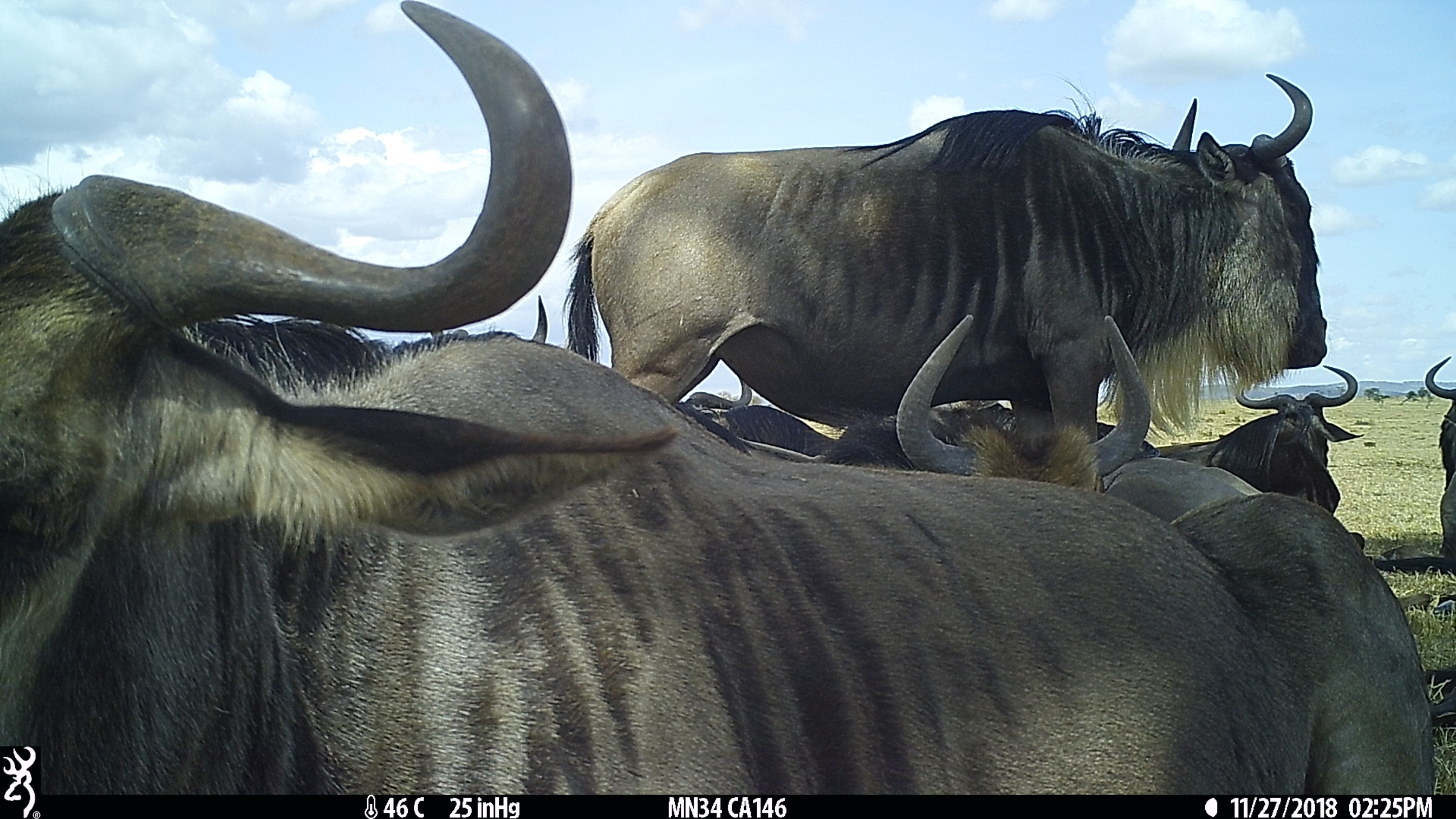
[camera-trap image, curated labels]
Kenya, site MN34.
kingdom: Animalia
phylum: Chordata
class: Mammalia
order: Artiodactyla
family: Bovidae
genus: Connochaetes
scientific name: Connochaetes taurinus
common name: blue wildebeest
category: wildebeest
Wildebeest (blue wildebeest) (Connochaetes taurinus).